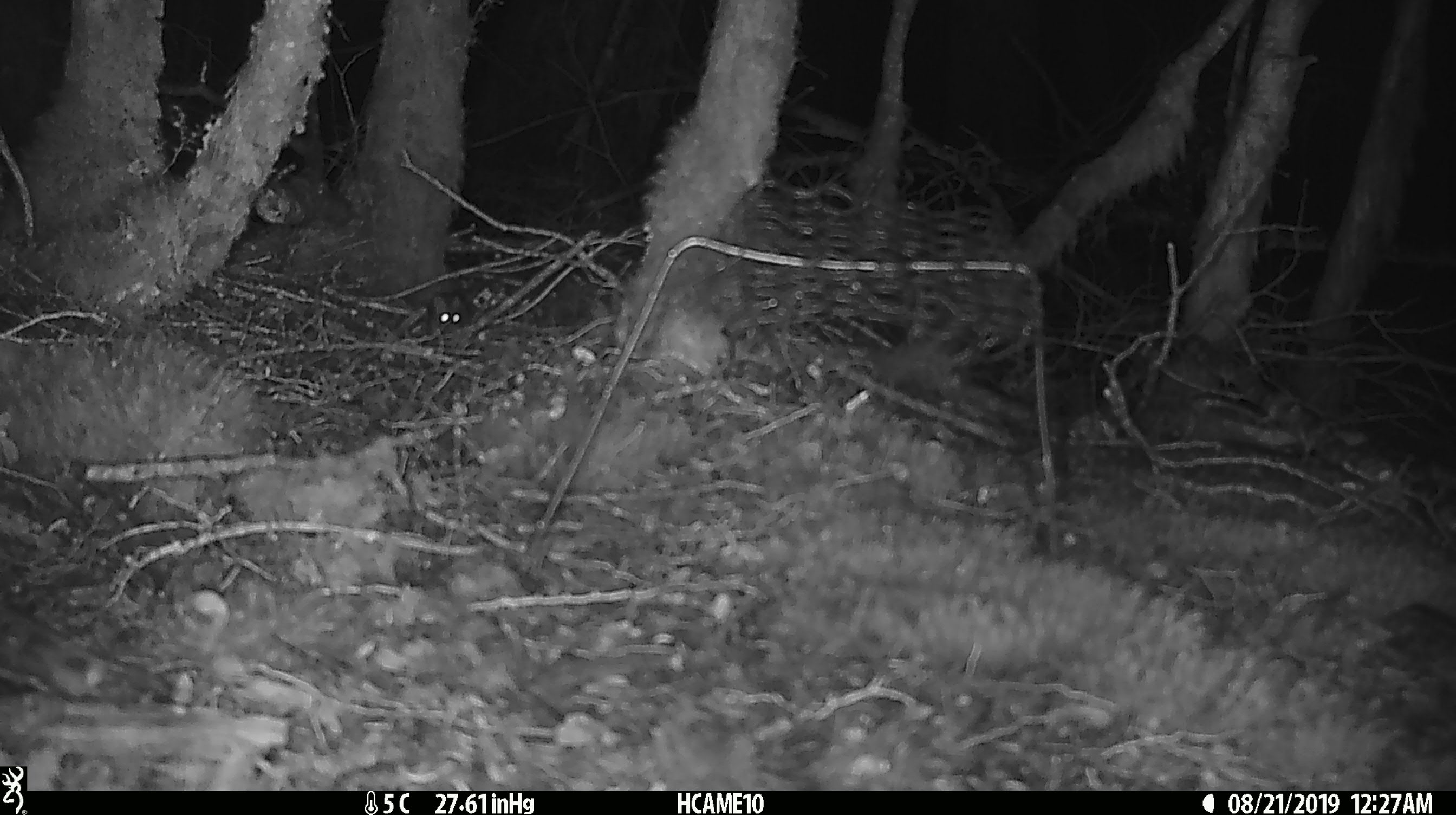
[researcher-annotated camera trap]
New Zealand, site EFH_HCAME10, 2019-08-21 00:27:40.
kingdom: Animalia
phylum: Chordata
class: Mammalia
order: Rodentia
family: Muridae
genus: Mus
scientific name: Mus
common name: mouse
Mouse (Mus).